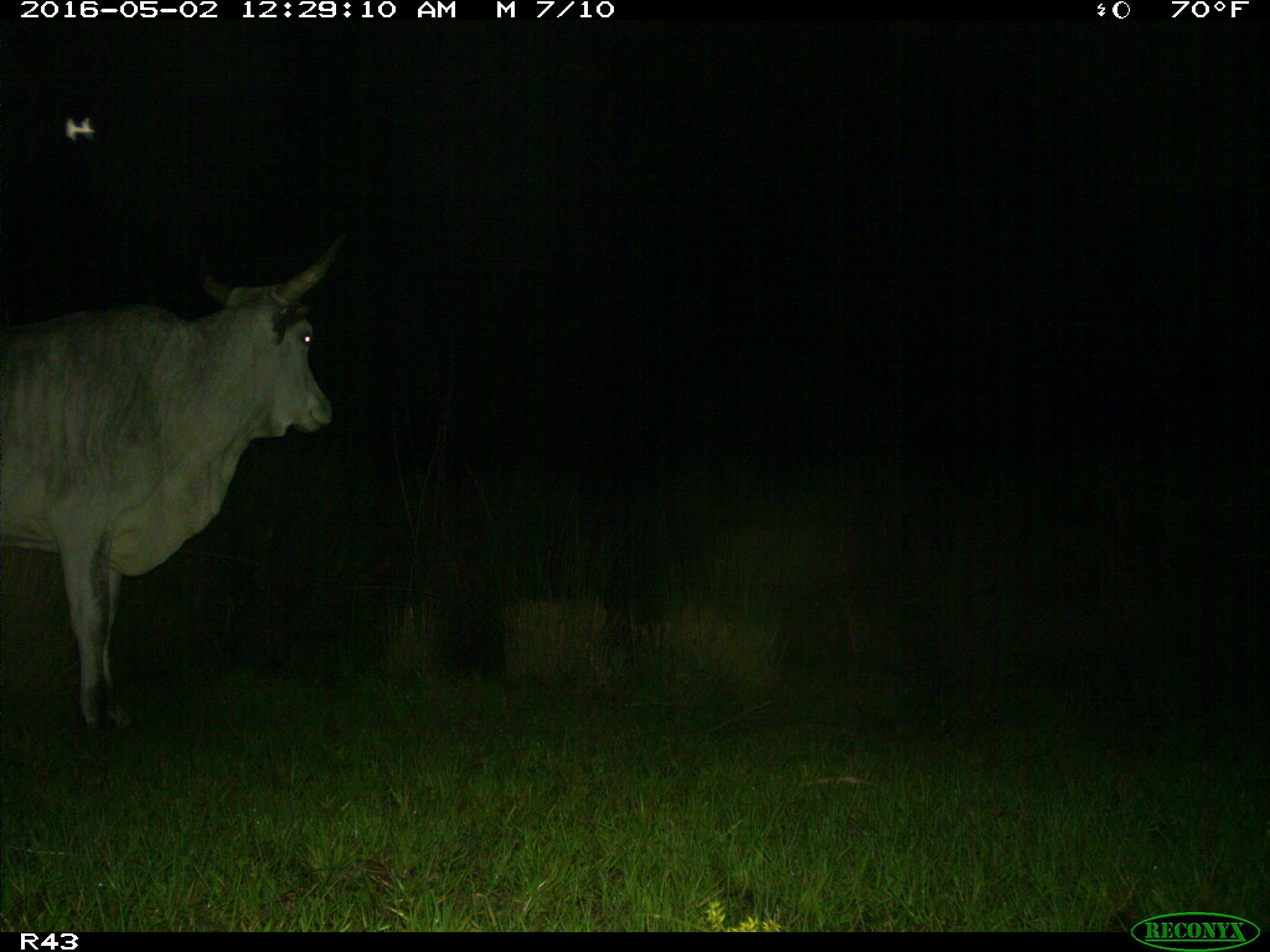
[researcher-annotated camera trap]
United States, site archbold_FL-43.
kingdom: Animalia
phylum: Chordata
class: Mammalia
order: Artiodactyla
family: Bovidae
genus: Bos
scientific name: Bos taurus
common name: domestic cow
Bos taurus (domestic cow).